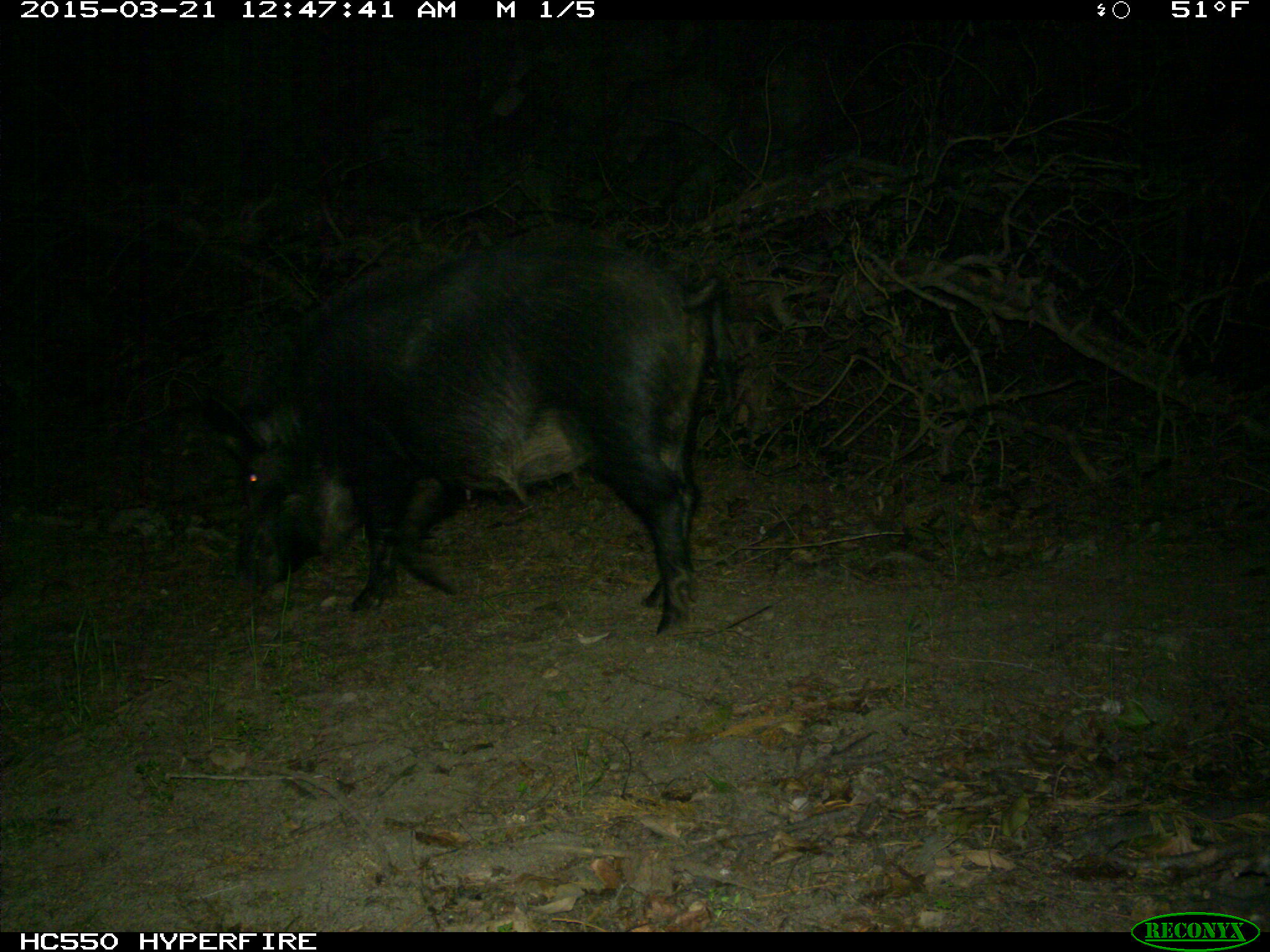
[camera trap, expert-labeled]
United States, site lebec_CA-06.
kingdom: Animalia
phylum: Chordata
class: Mammalia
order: Artiodactyla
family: Suidae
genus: Sus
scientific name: Sus scrofa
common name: wild boar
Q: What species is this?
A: Sus scrofa (wild boar).